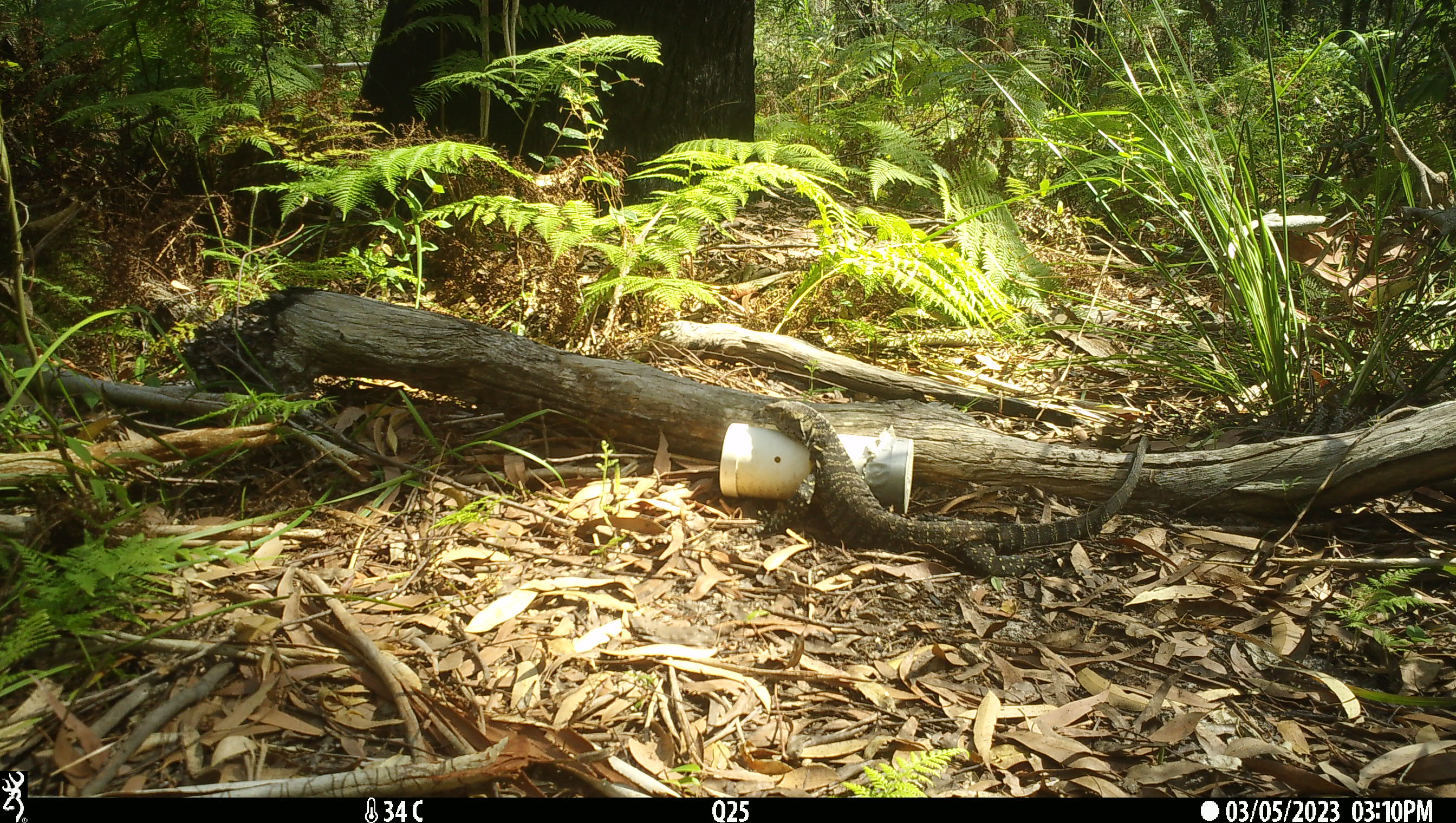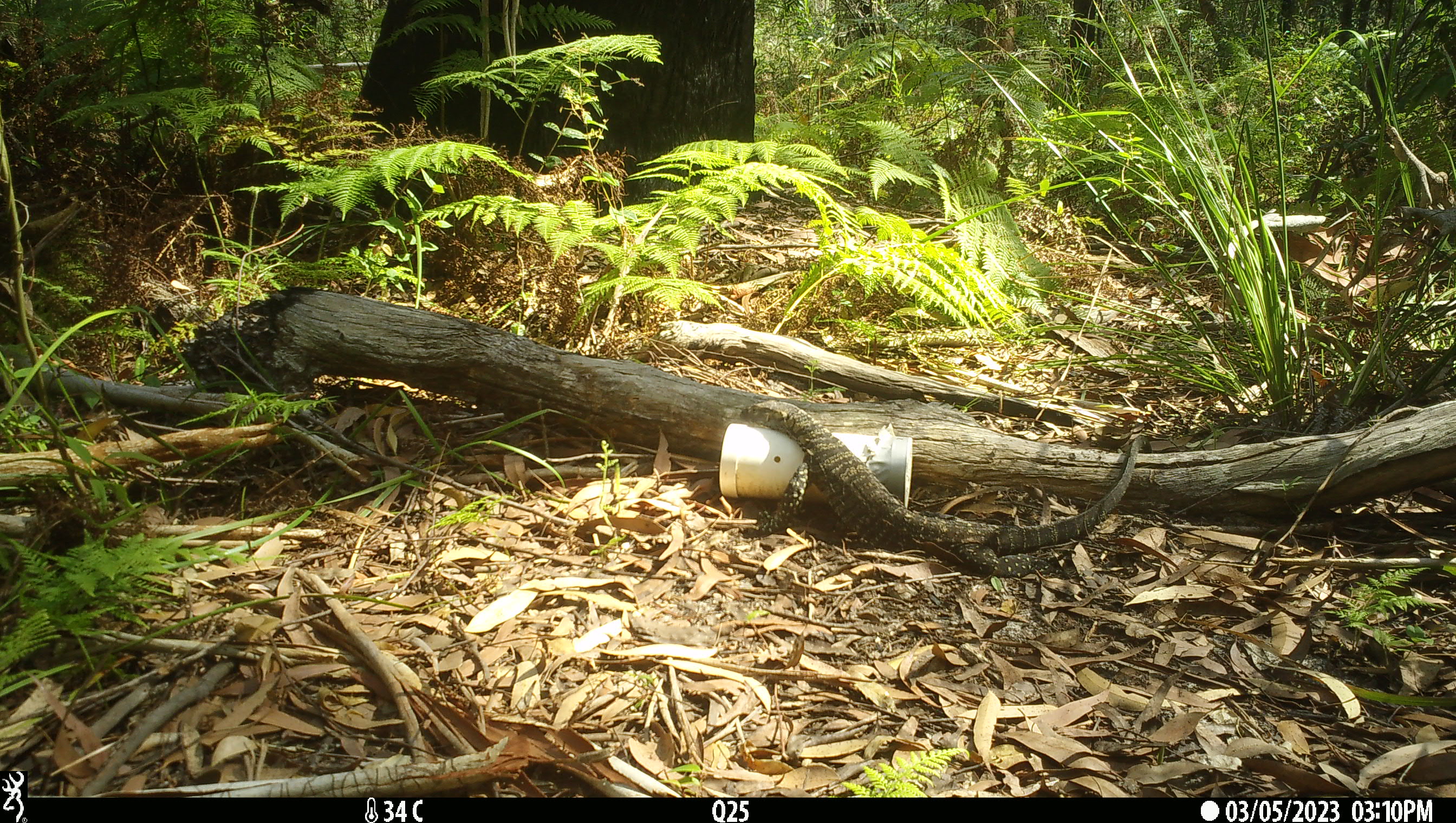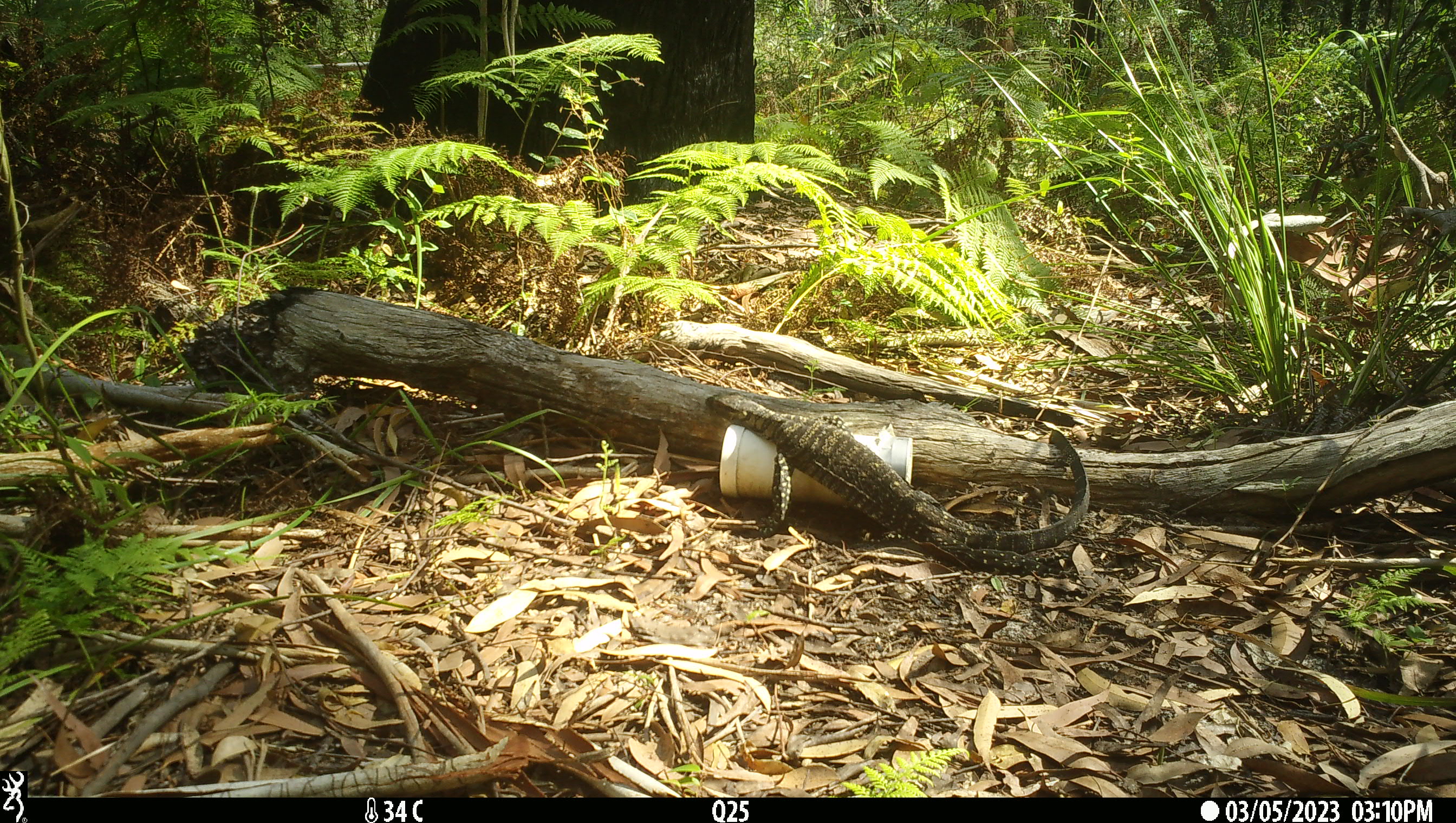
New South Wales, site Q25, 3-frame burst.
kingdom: Animalia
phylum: Chordata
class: Reptilia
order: Squamata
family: Varanidae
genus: Varanus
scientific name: Varanus varius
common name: lace monitor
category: goanna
Goanna (lace monitor) (Varanus varius).